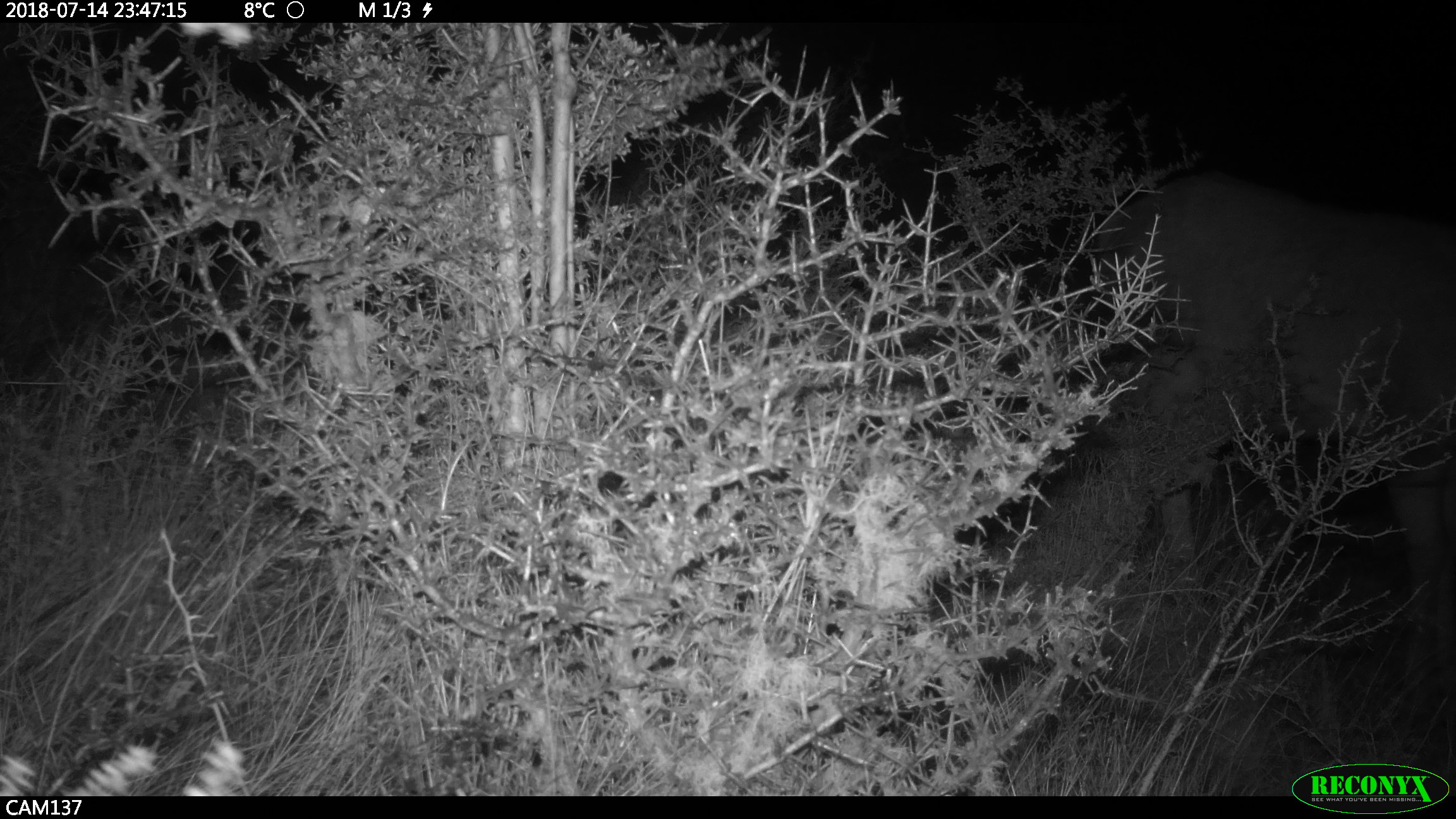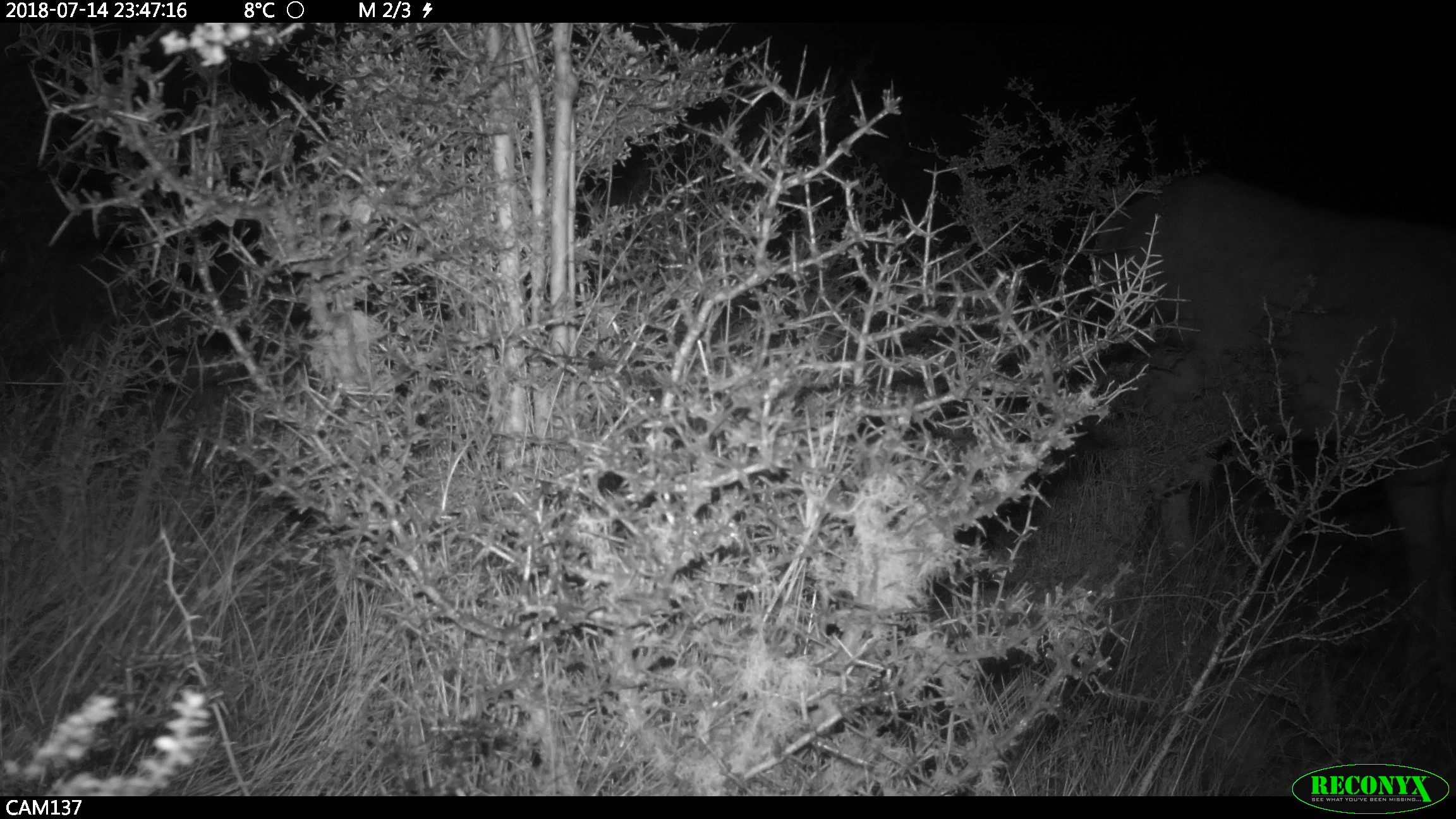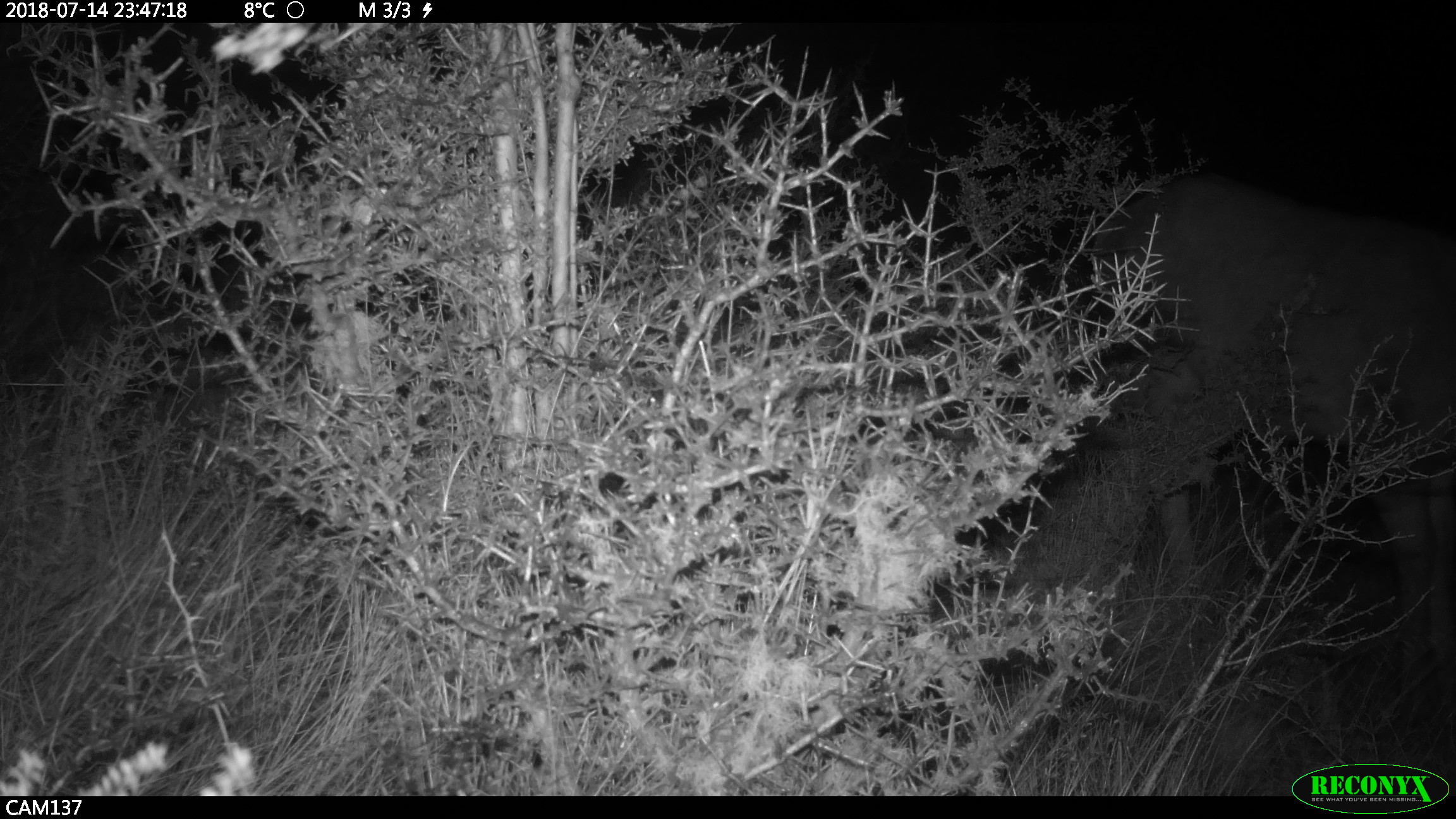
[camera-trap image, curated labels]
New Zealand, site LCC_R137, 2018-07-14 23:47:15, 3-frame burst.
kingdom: Animalia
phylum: Chordata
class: Mammalia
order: Artiodactyla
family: Cervidae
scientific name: Cervidae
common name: deer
Deer (Cervidae).